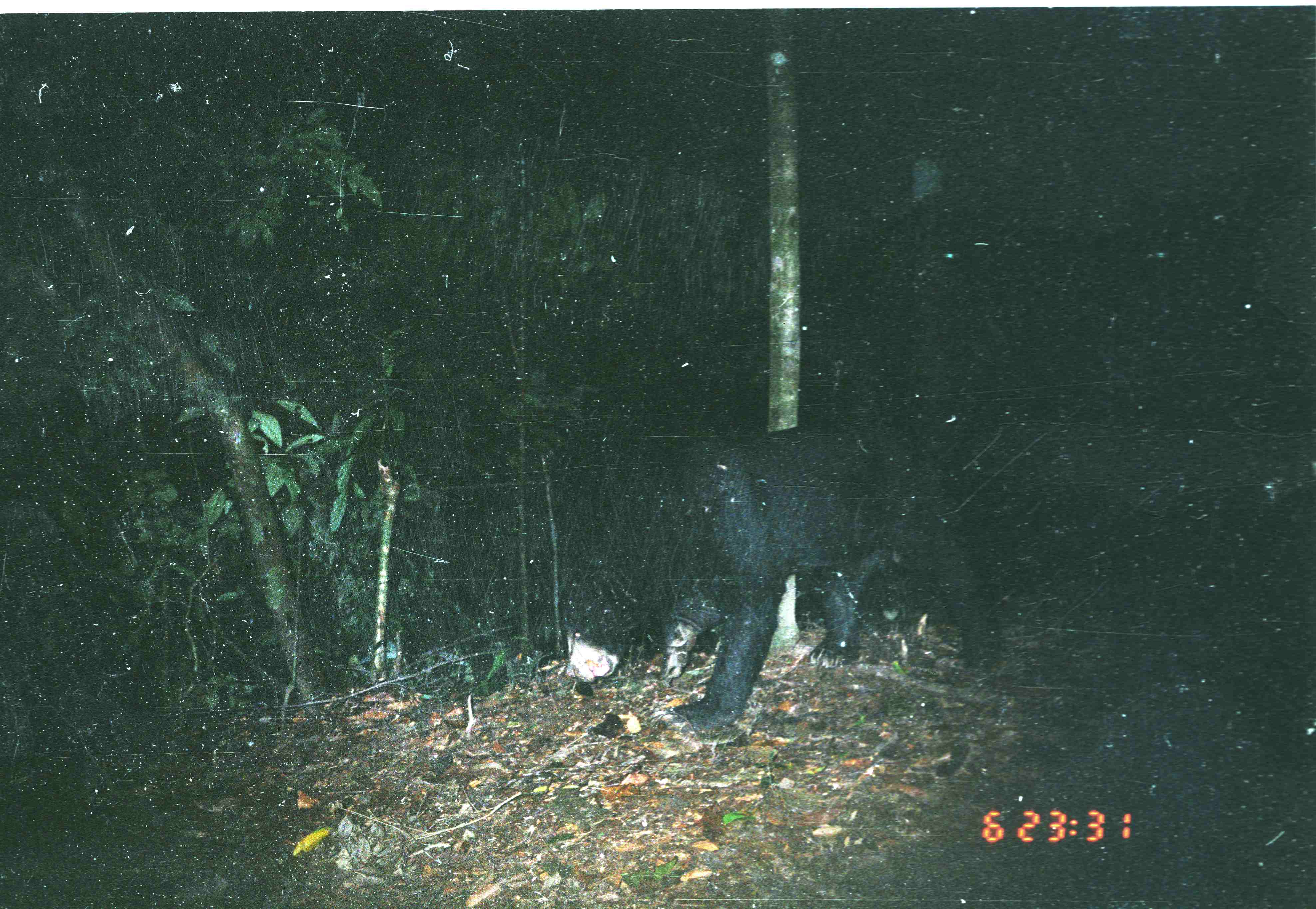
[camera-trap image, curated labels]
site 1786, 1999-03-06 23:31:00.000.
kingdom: Animalia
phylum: Chordata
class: Mammalia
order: Carnivora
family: Ursidae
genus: Helarctos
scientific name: Helarctos malayanus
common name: sun bear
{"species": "Helarctos malayanus (sun bear)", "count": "1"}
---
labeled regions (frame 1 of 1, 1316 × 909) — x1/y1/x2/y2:
helarctos malayanus: 564/414/1001/739